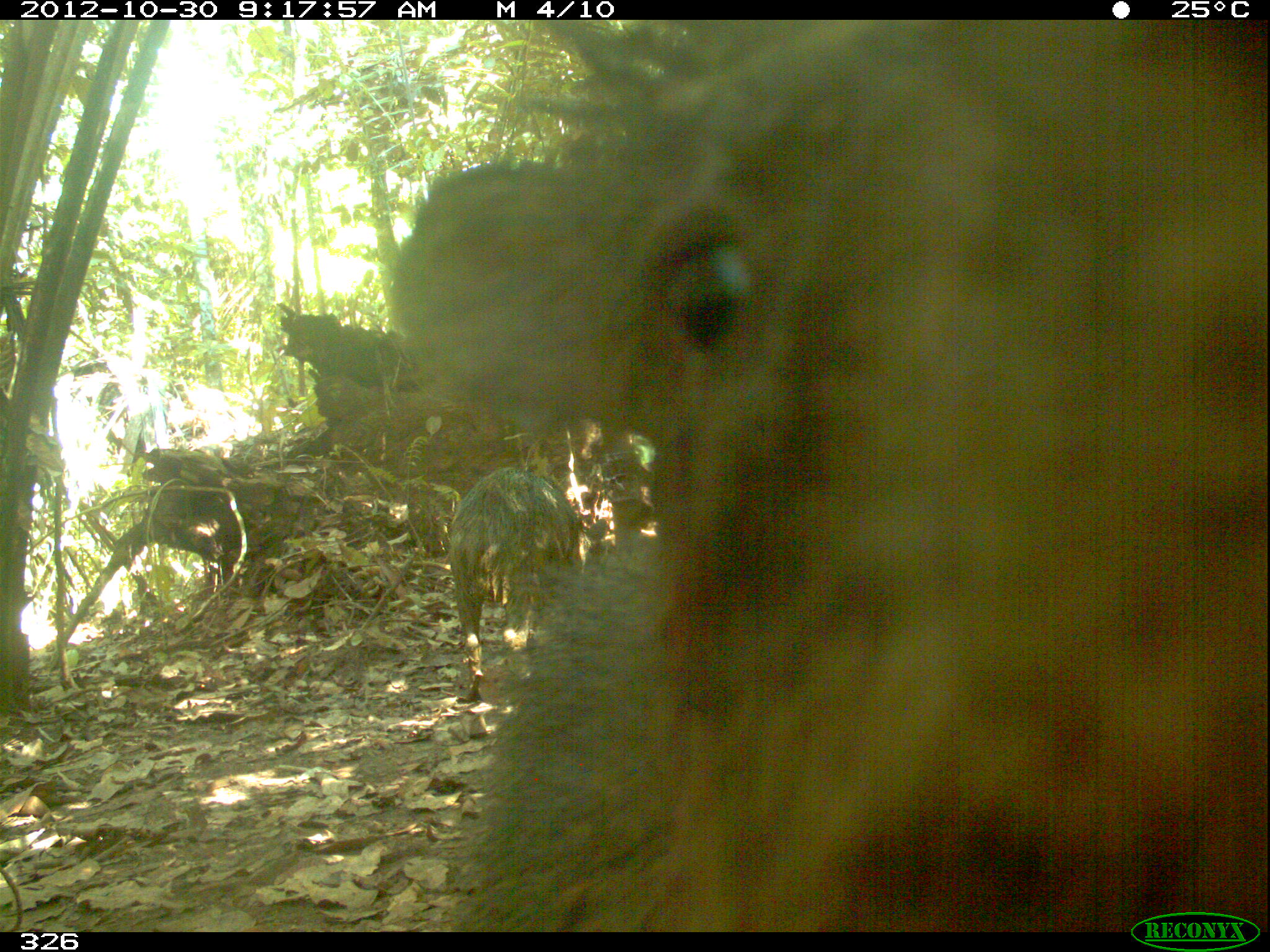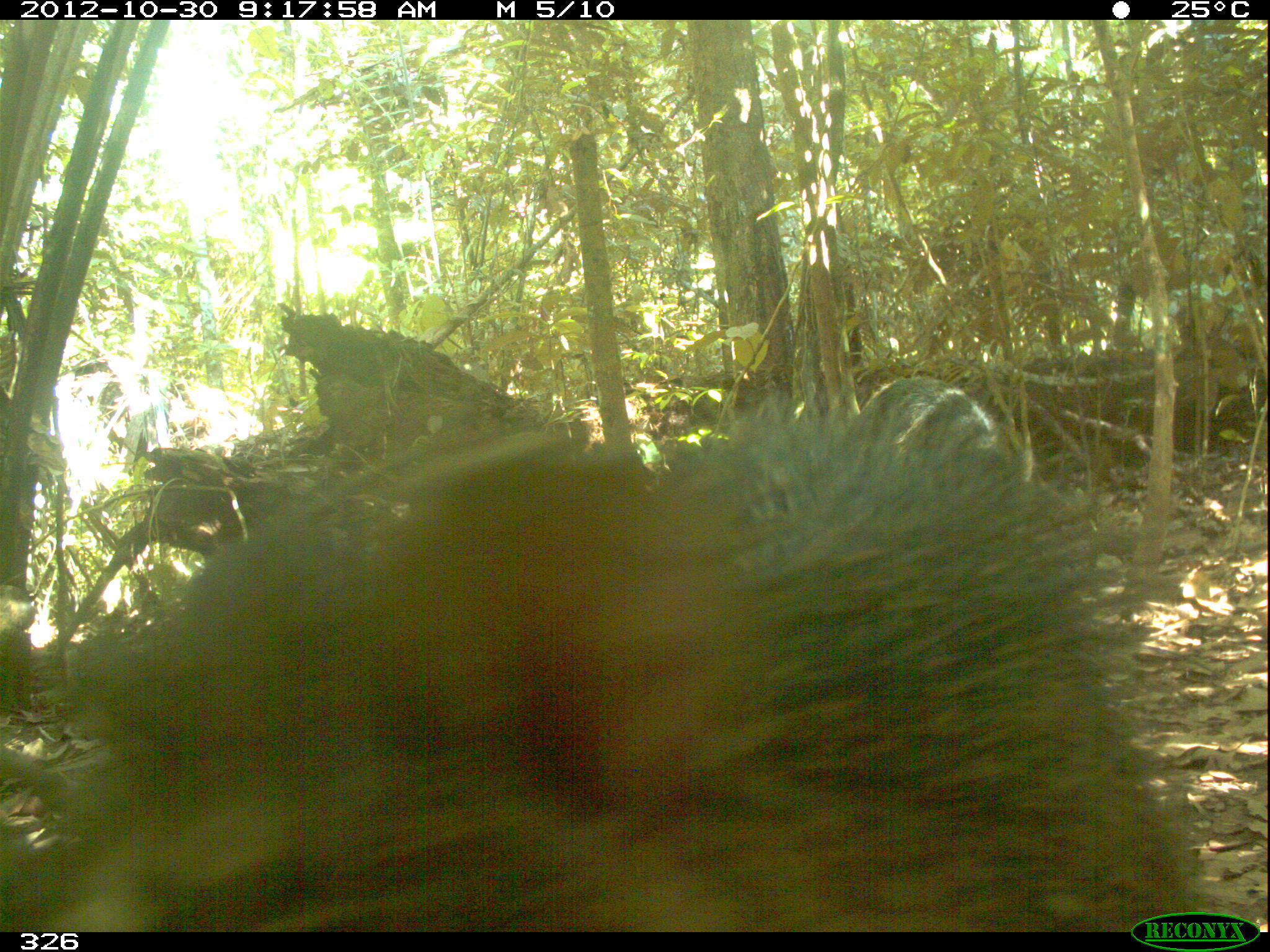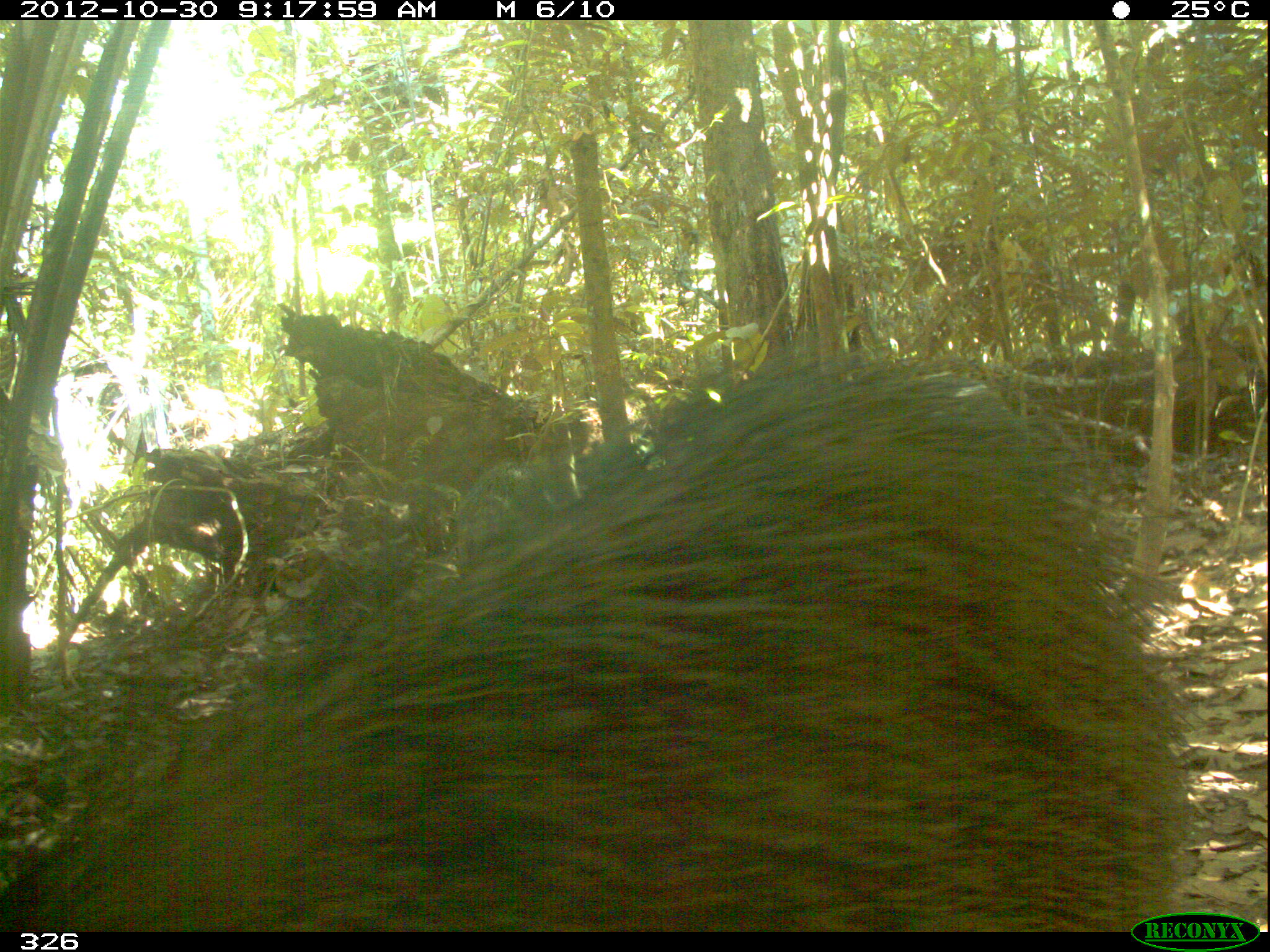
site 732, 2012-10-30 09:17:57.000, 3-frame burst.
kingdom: Animalia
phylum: Chordata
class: Mammalia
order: Artiodactyla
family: Tayassuidae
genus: Tayassu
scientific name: Tayassu pecari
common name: white-lipped peccary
Tayassu pecari (white-lipped peccary).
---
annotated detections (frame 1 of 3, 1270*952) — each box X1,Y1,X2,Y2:
tayassu pecari: 386,17,1270,932; 445,470,580,704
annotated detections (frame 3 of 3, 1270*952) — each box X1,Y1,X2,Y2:
tayassu pecari: 0,333,1178,935